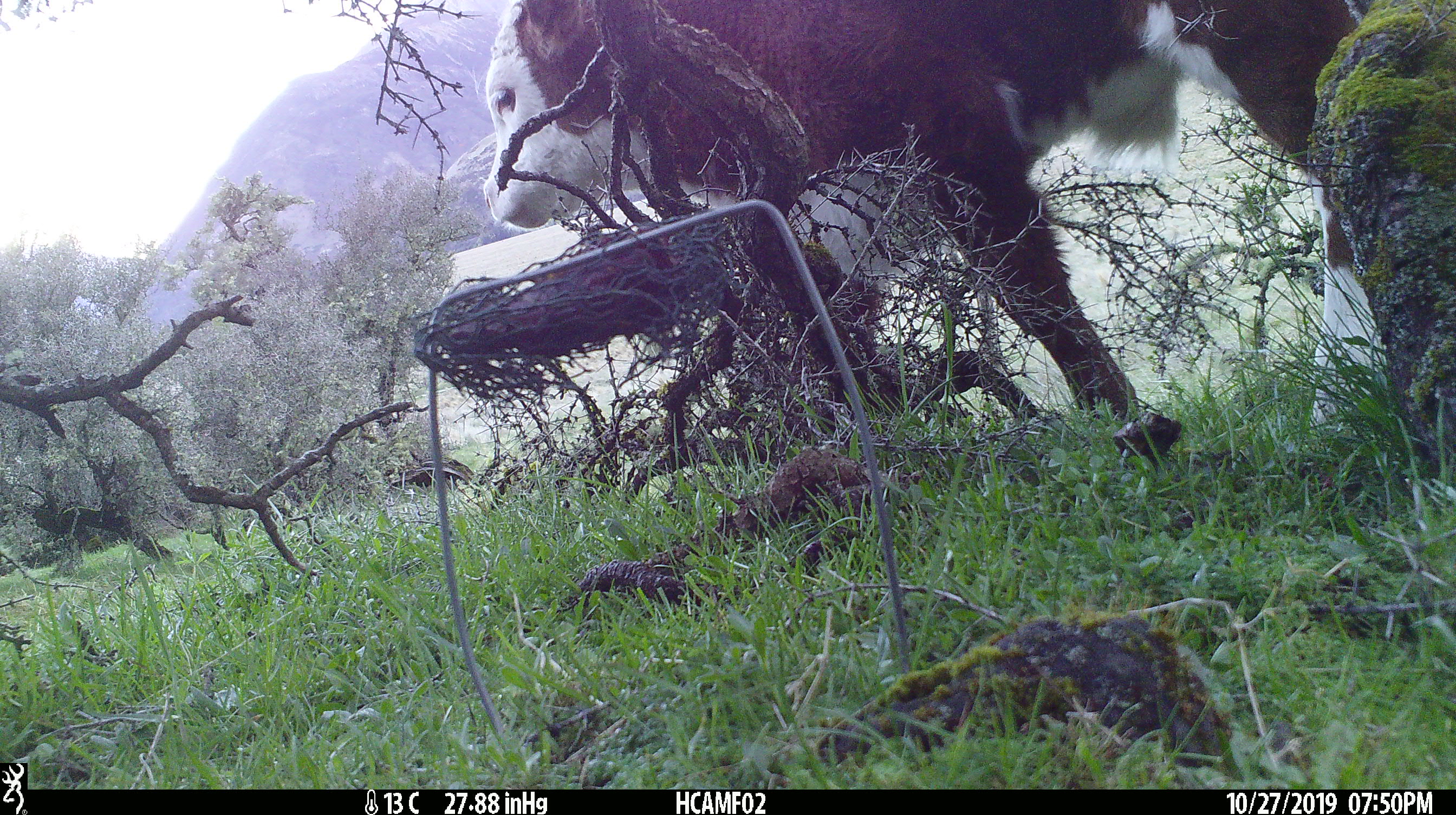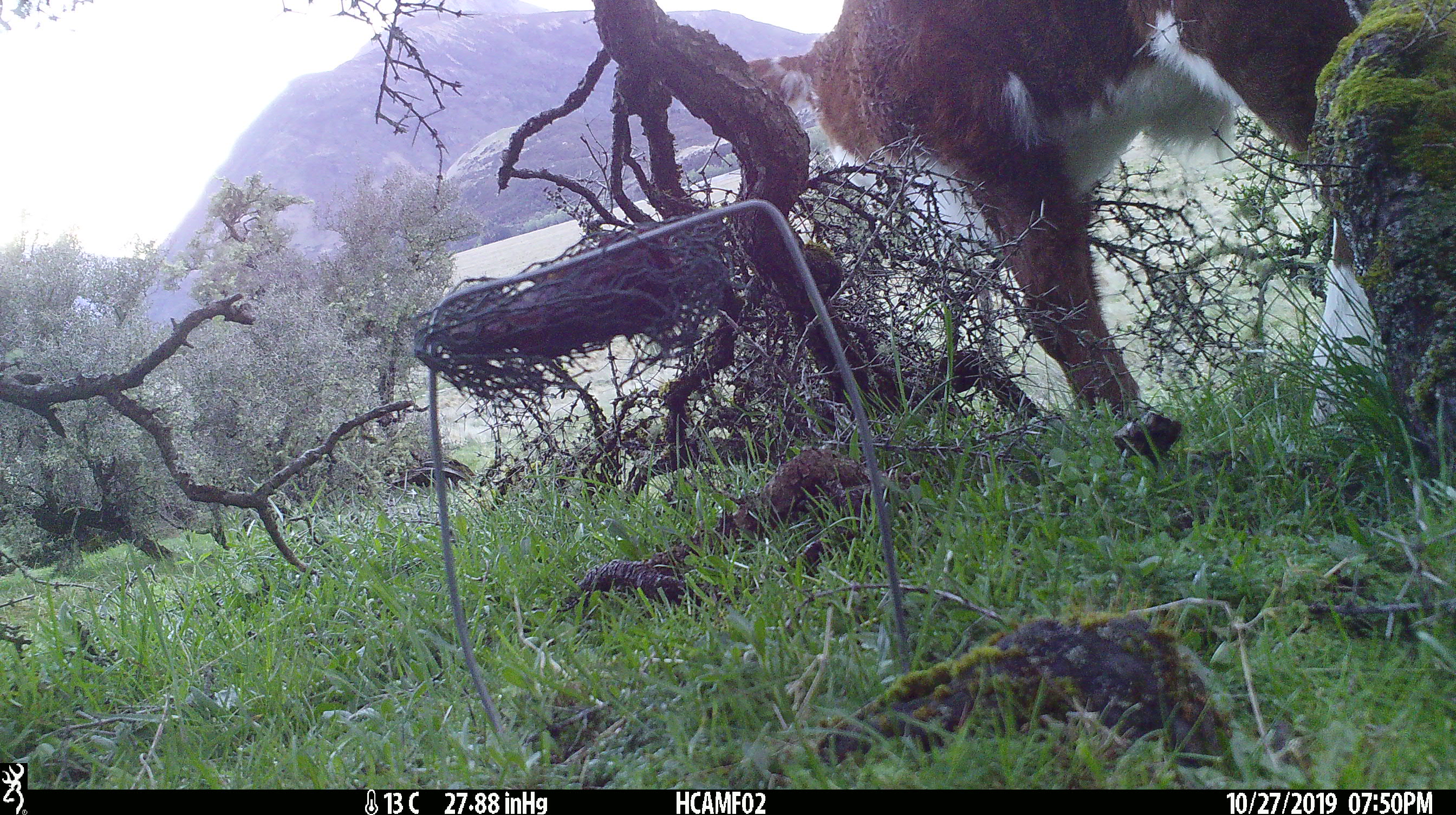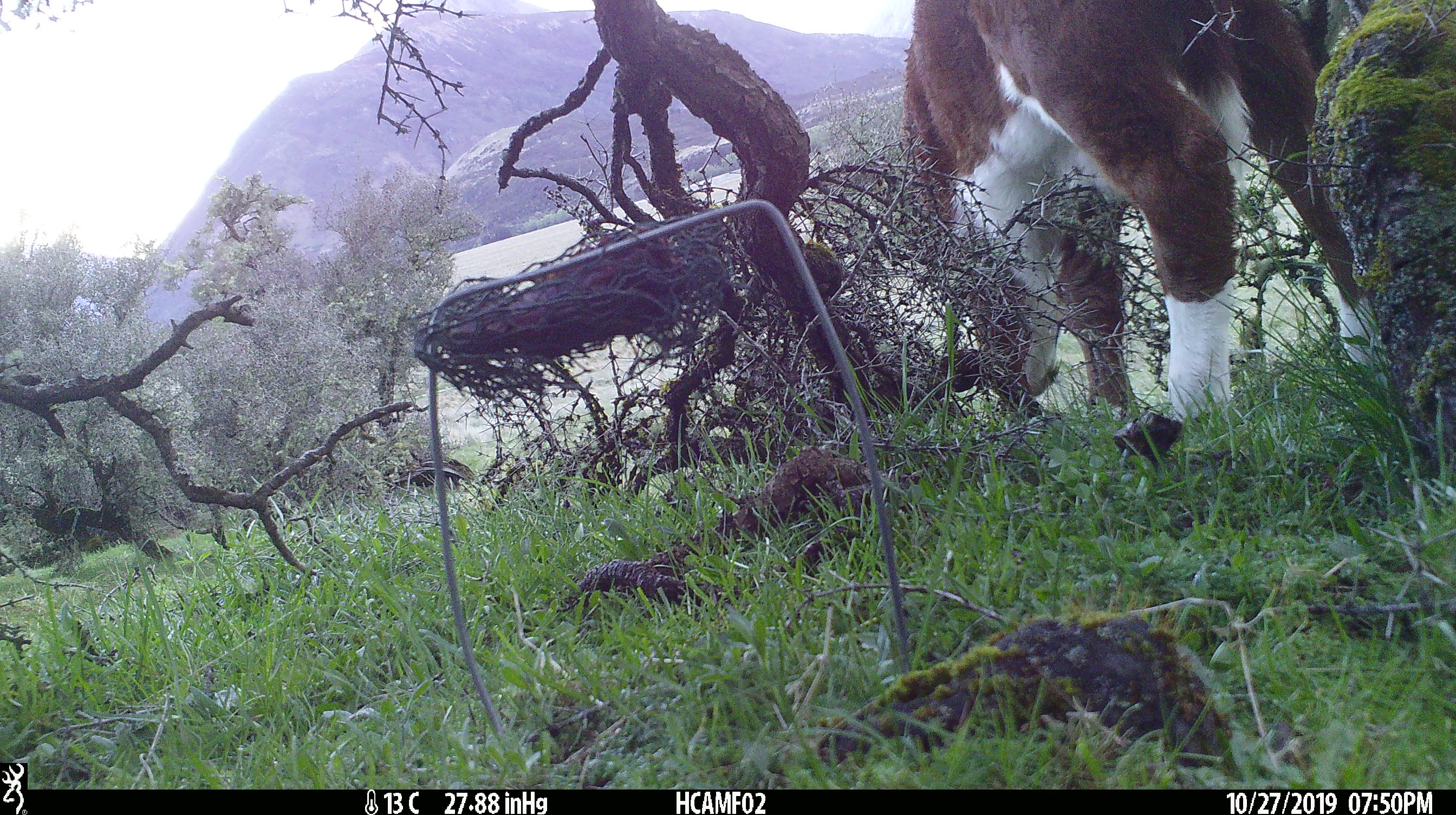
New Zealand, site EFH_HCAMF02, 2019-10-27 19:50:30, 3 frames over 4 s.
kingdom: Animalia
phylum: Chordata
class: Mammalia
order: Artiodactyla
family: Bovidae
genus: Bos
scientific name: Bos taurus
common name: domestic cow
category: cow